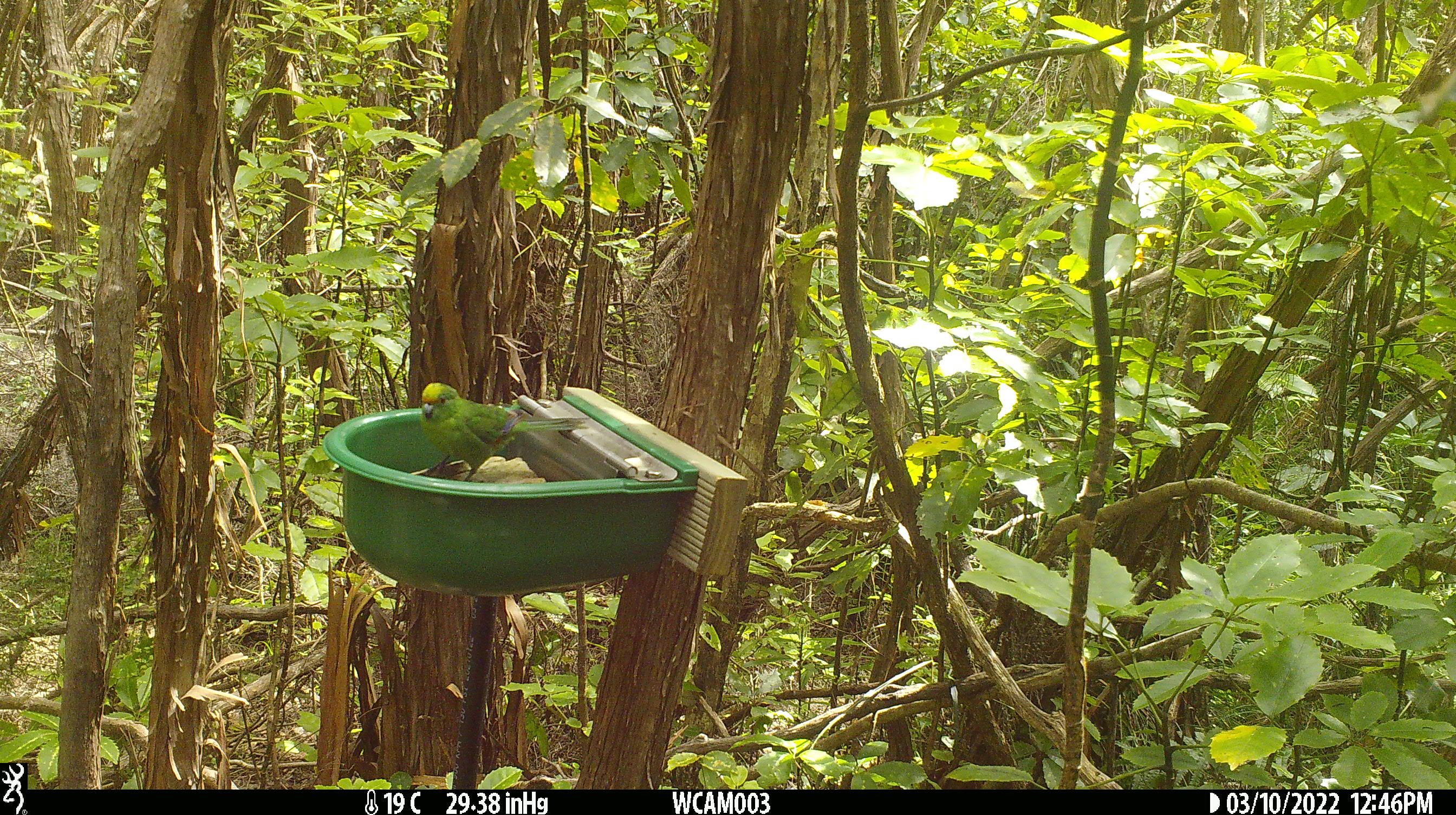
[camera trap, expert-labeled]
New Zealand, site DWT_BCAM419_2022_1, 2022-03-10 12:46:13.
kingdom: Animalia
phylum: Chordata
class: Aves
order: Psittaciformes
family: Psittaculidae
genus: Cyanoramphus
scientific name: Cyanoramphus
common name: parakeet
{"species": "parakeet (Cyanoramphus)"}